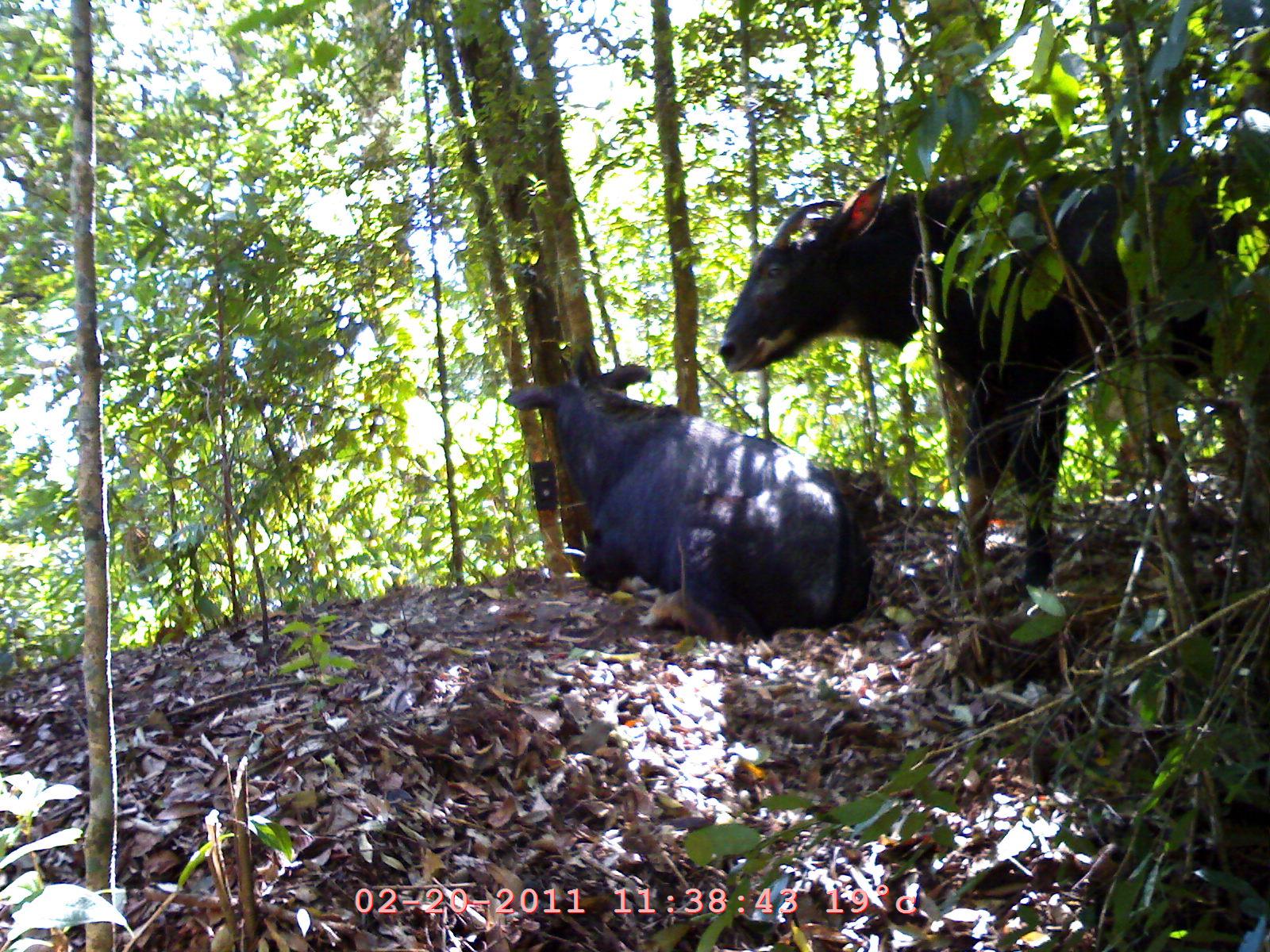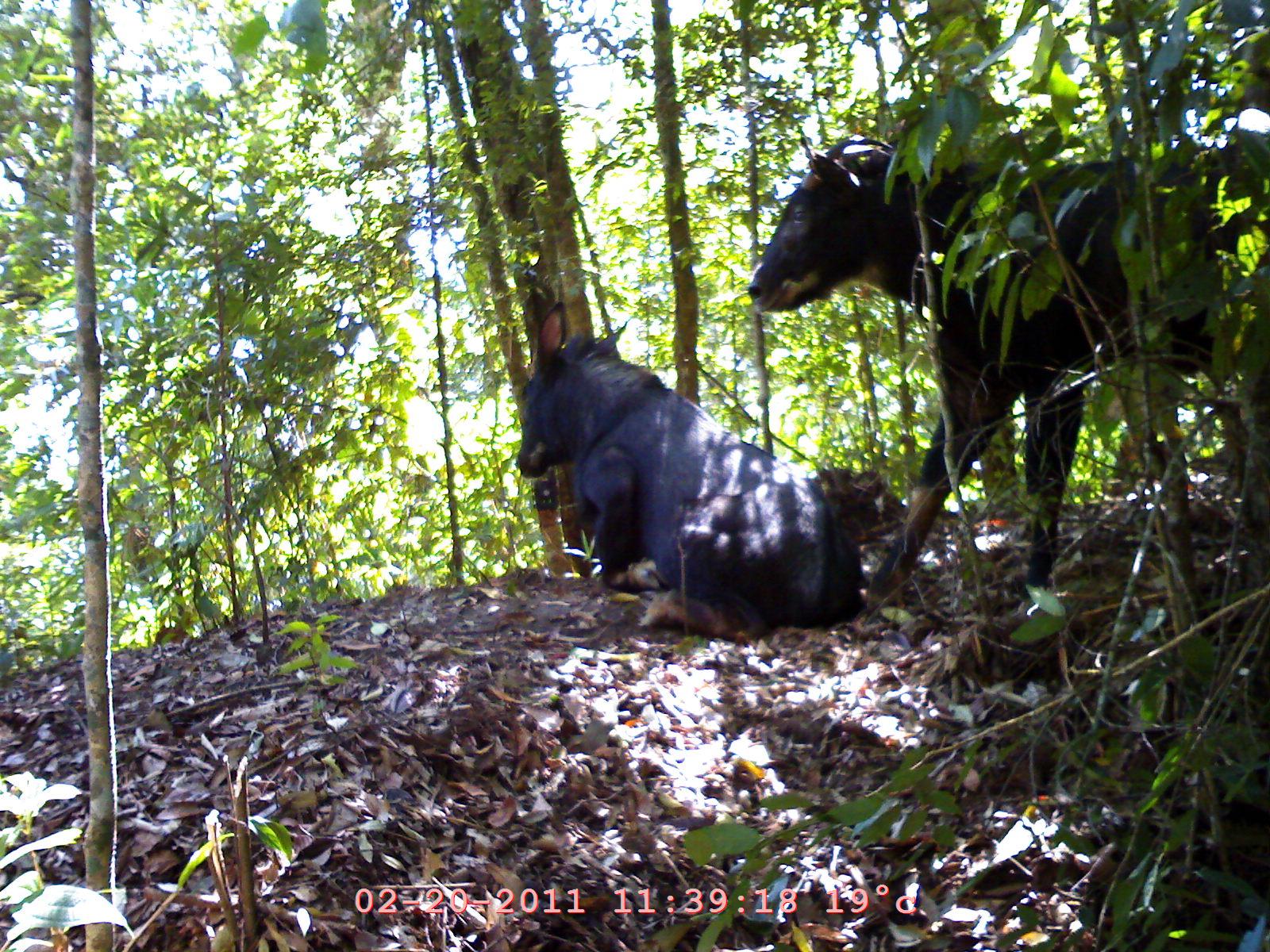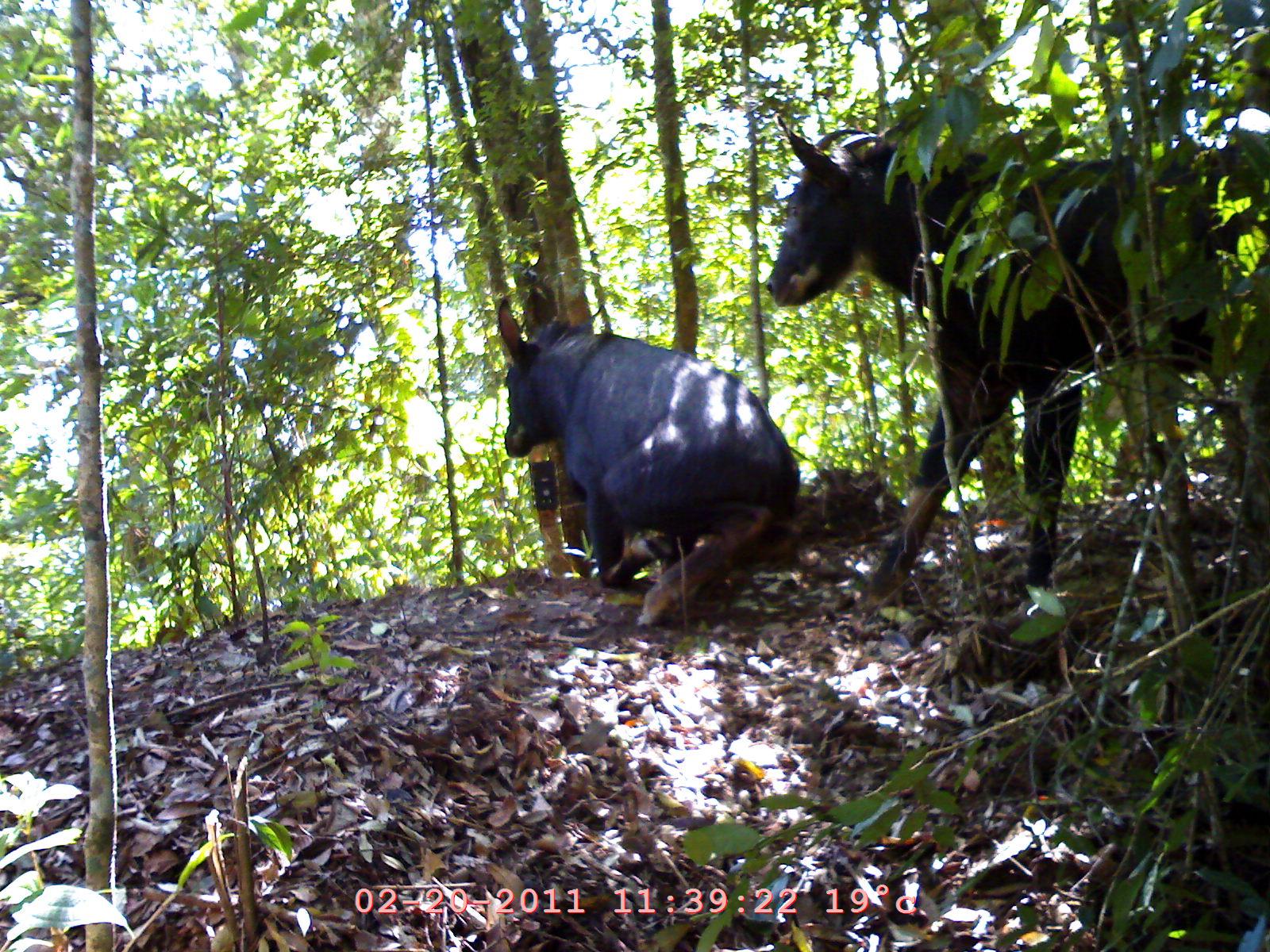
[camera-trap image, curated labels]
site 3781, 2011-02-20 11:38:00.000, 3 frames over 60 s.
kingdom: Animalia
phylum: Chordata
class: Mammalia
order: Artiodactyla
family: Bovidae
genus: Capricornis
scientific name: Capricornis sumatraensis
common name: southern serow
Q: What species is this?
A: Capricornis sumatraensis (southern serow).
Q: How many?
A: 2.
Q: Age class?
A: Adult.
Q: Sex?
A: Male.